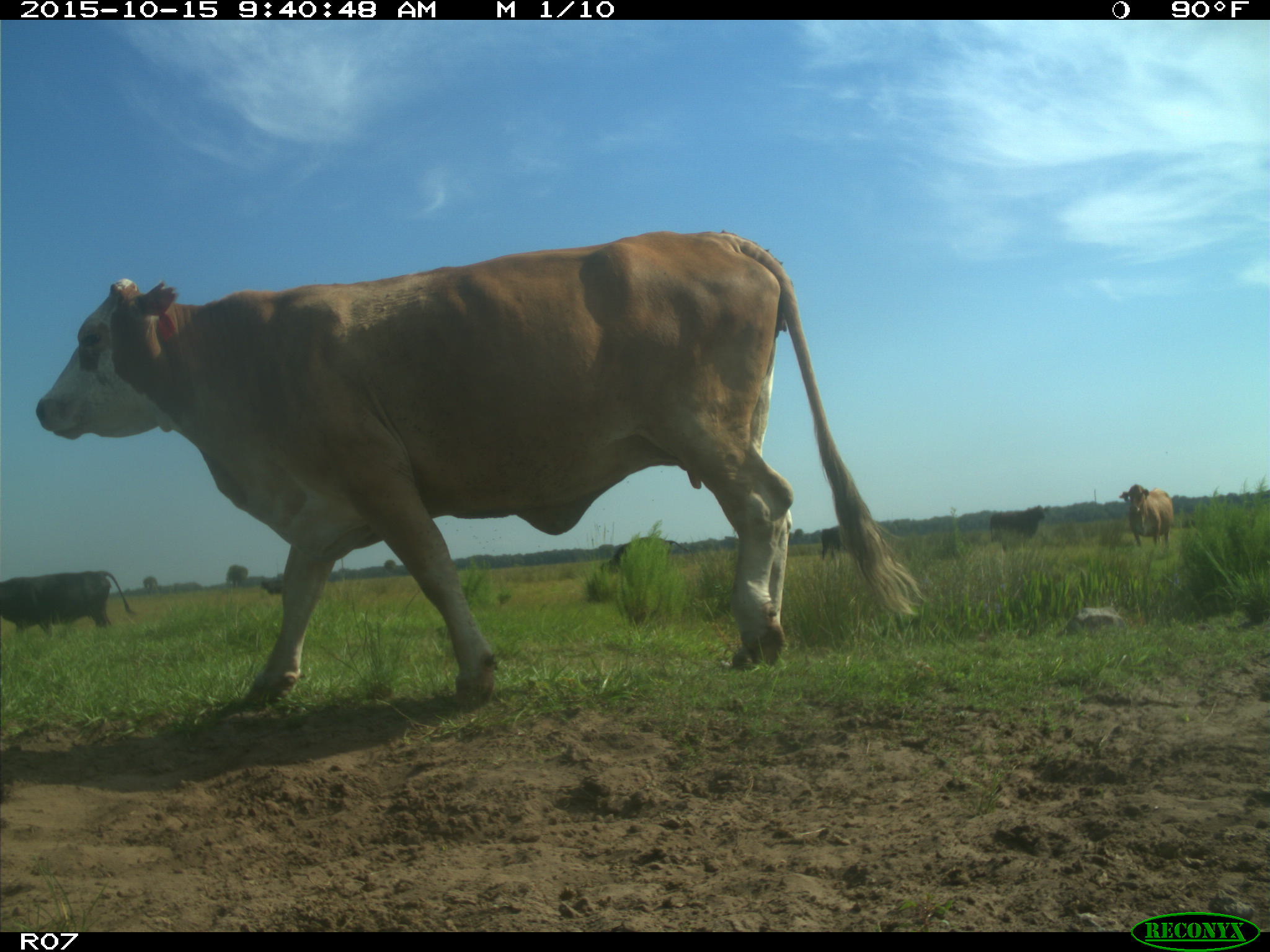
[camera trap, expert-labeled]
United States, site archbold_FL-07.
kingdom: Animalia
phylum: Chordata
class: Mammalia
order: Artiodactyla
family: Bovidae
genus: Bos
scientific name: Bos taurus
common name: domestic cow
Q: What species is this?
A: Bos taurus (domestic cow).